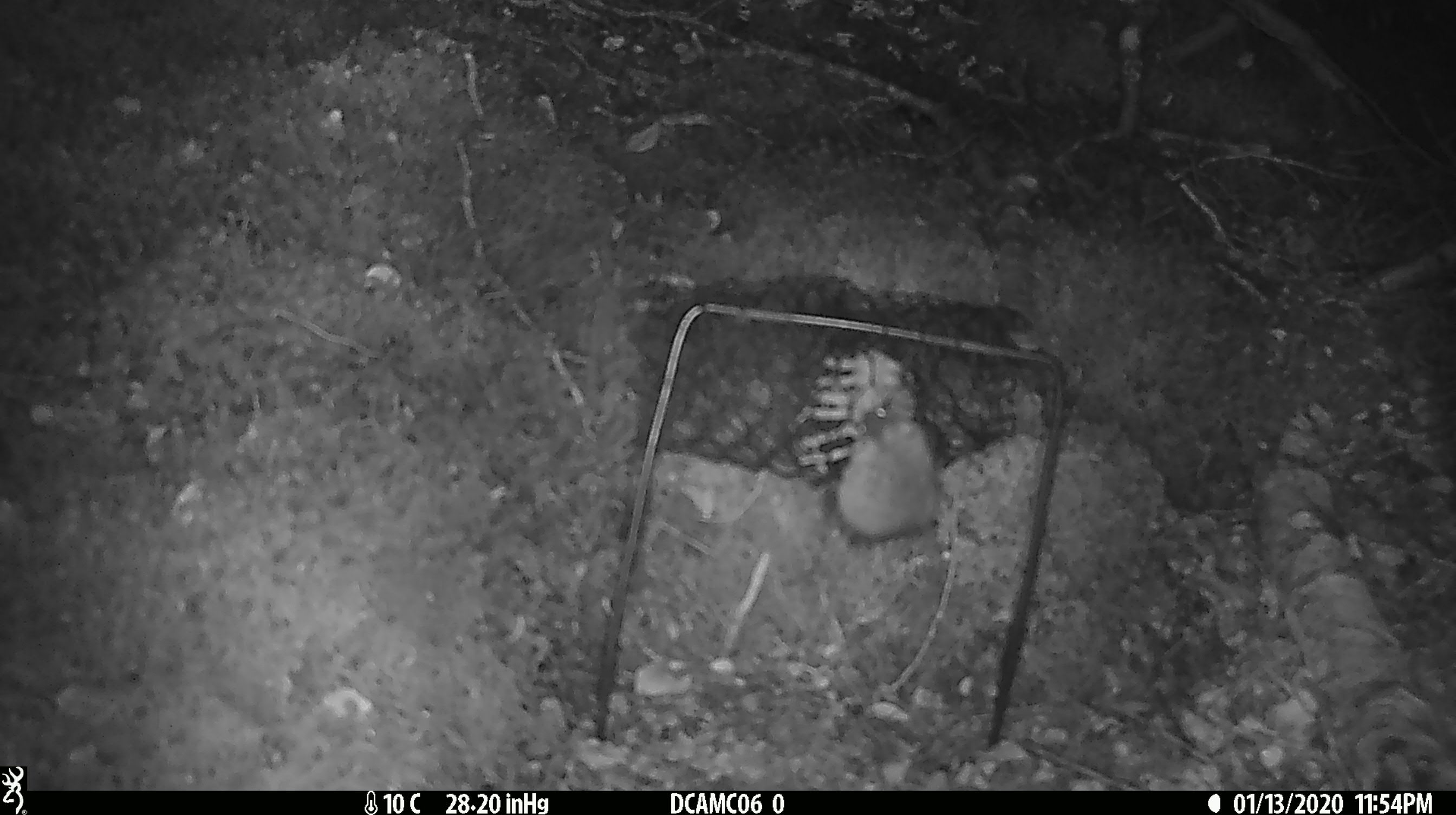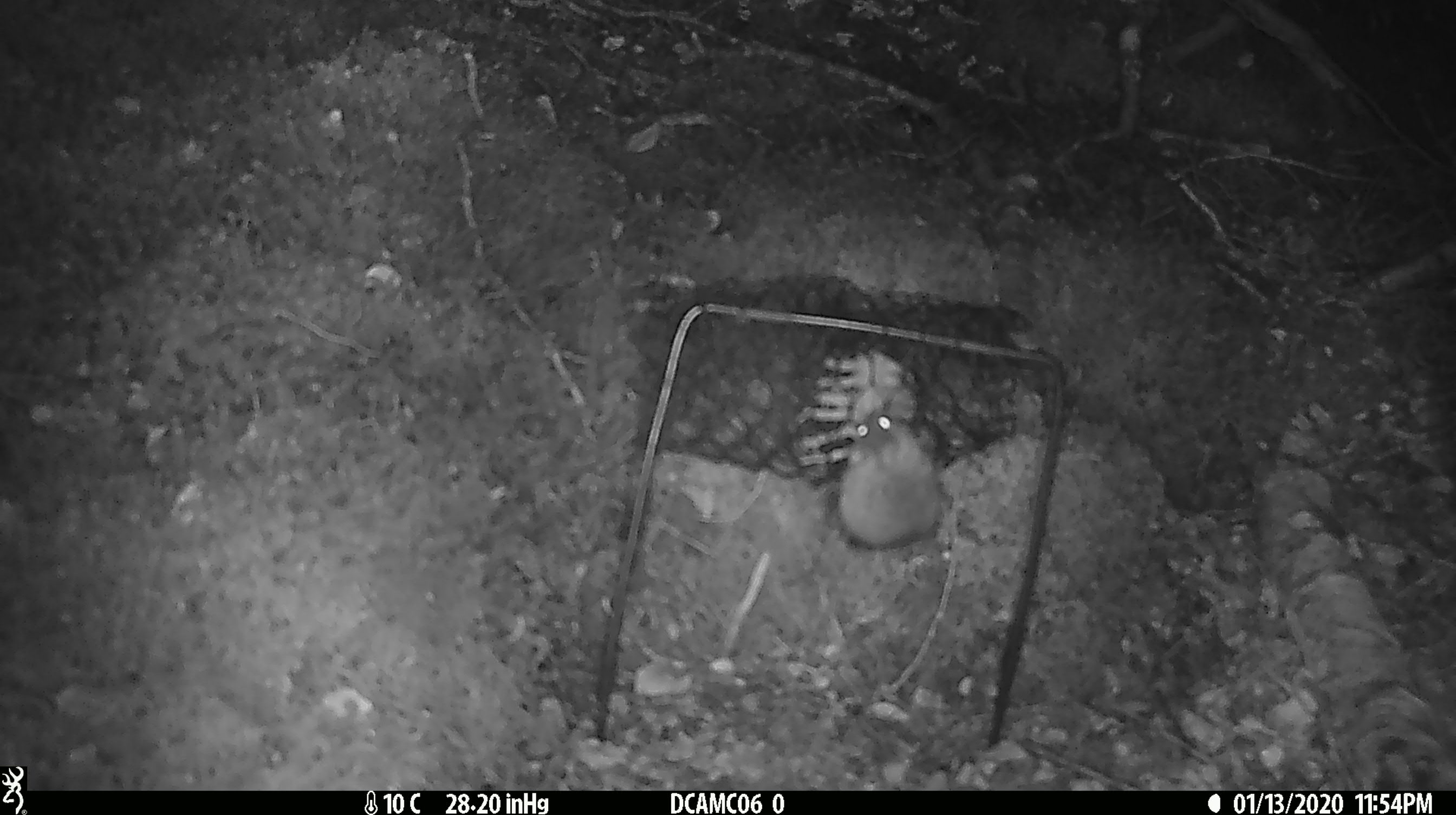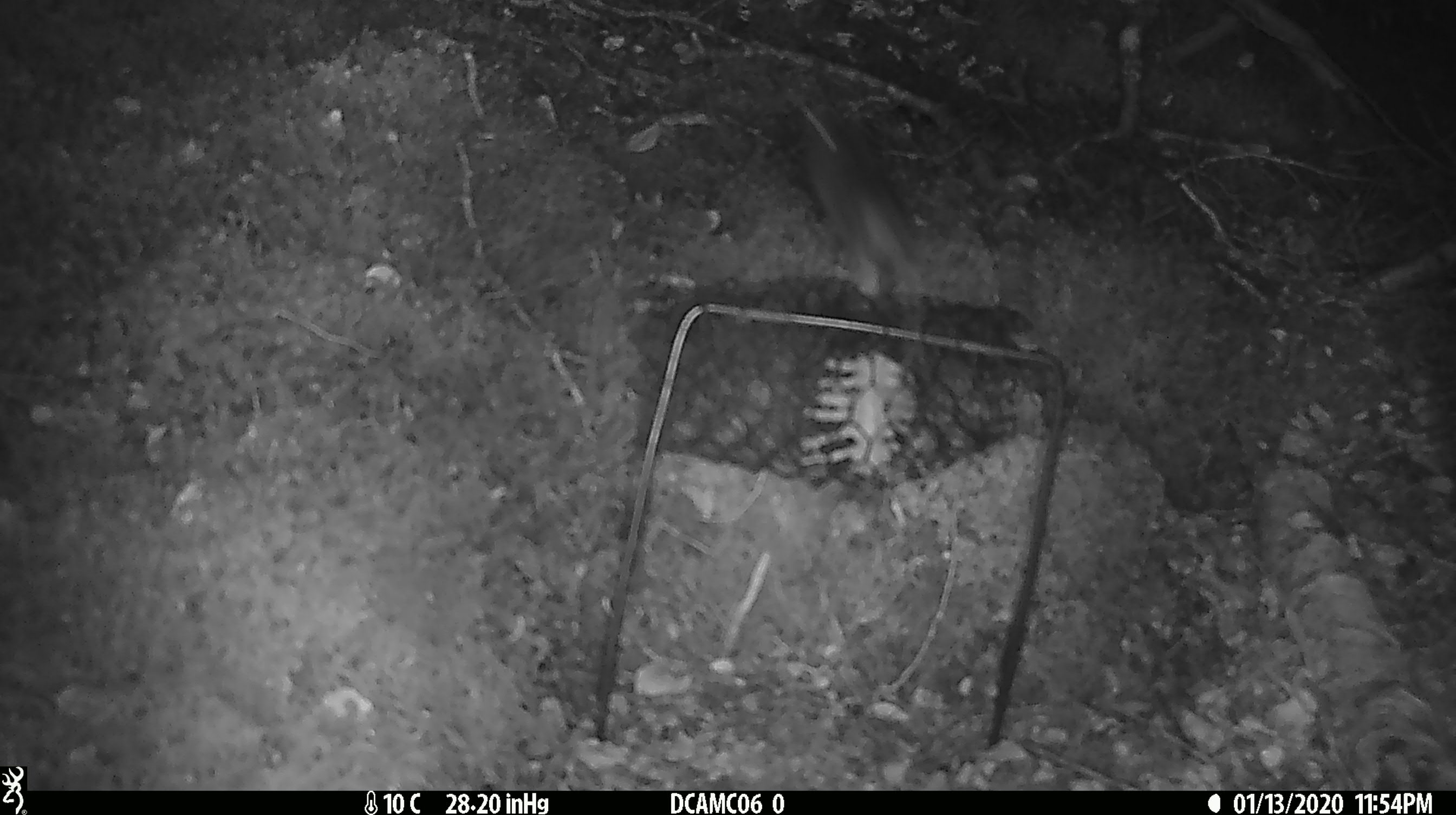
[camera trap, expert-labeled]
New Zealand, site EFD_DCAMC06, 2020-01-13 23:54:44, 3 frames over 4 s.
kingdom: Animalia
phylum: Chordata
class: Mammalia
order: Rodentia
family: Muridae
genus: Mus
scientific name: Mus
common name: mouse